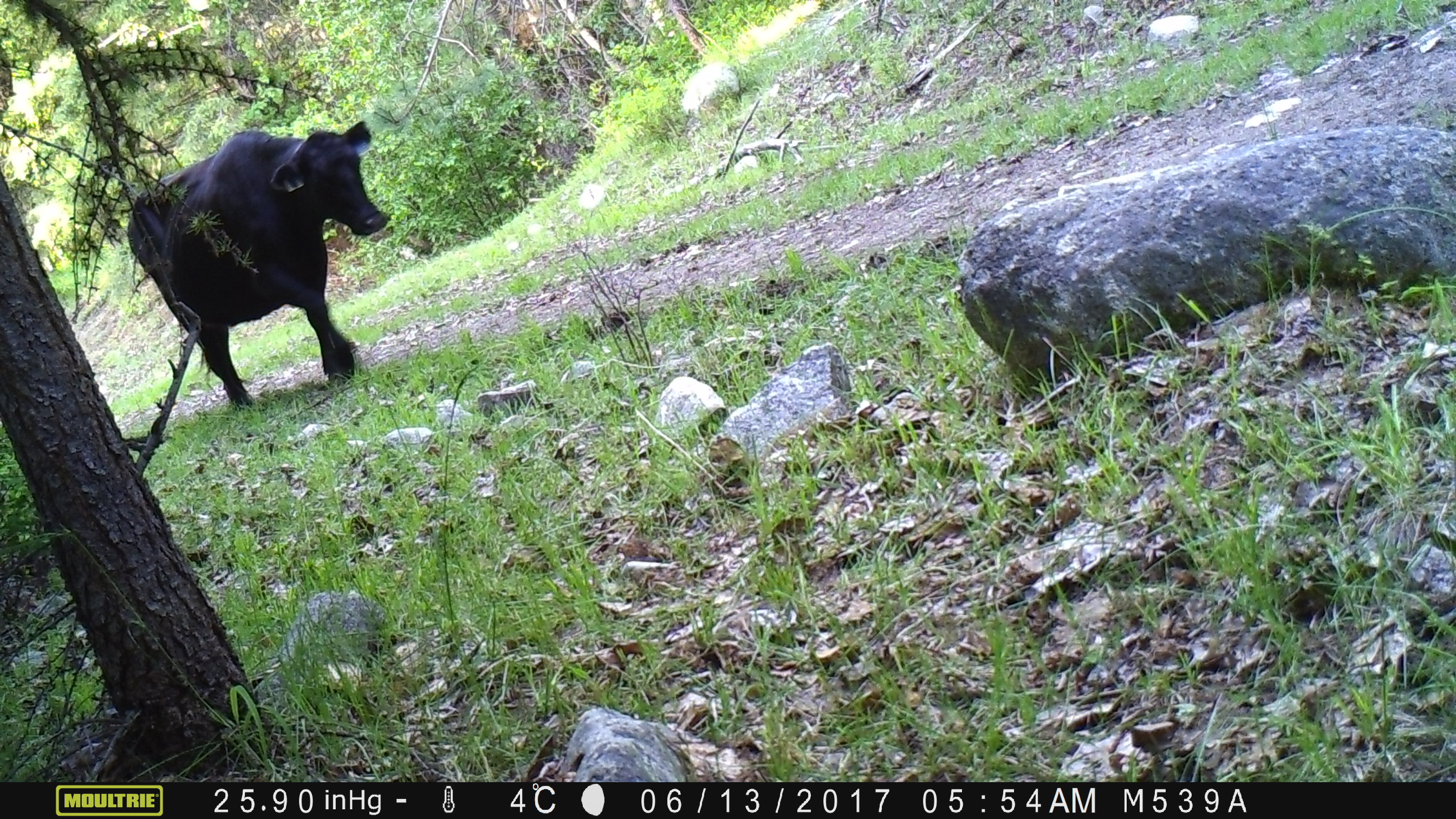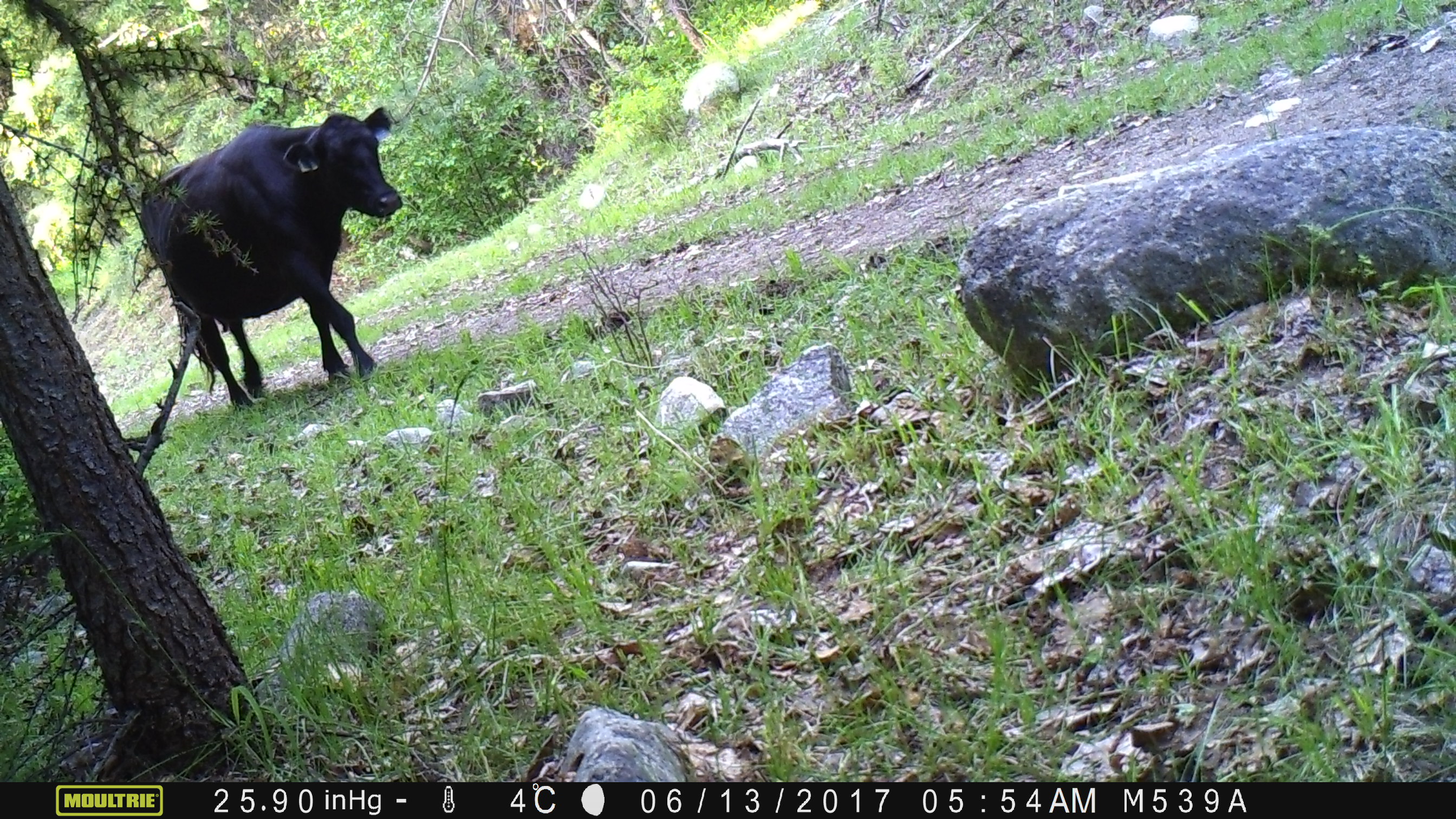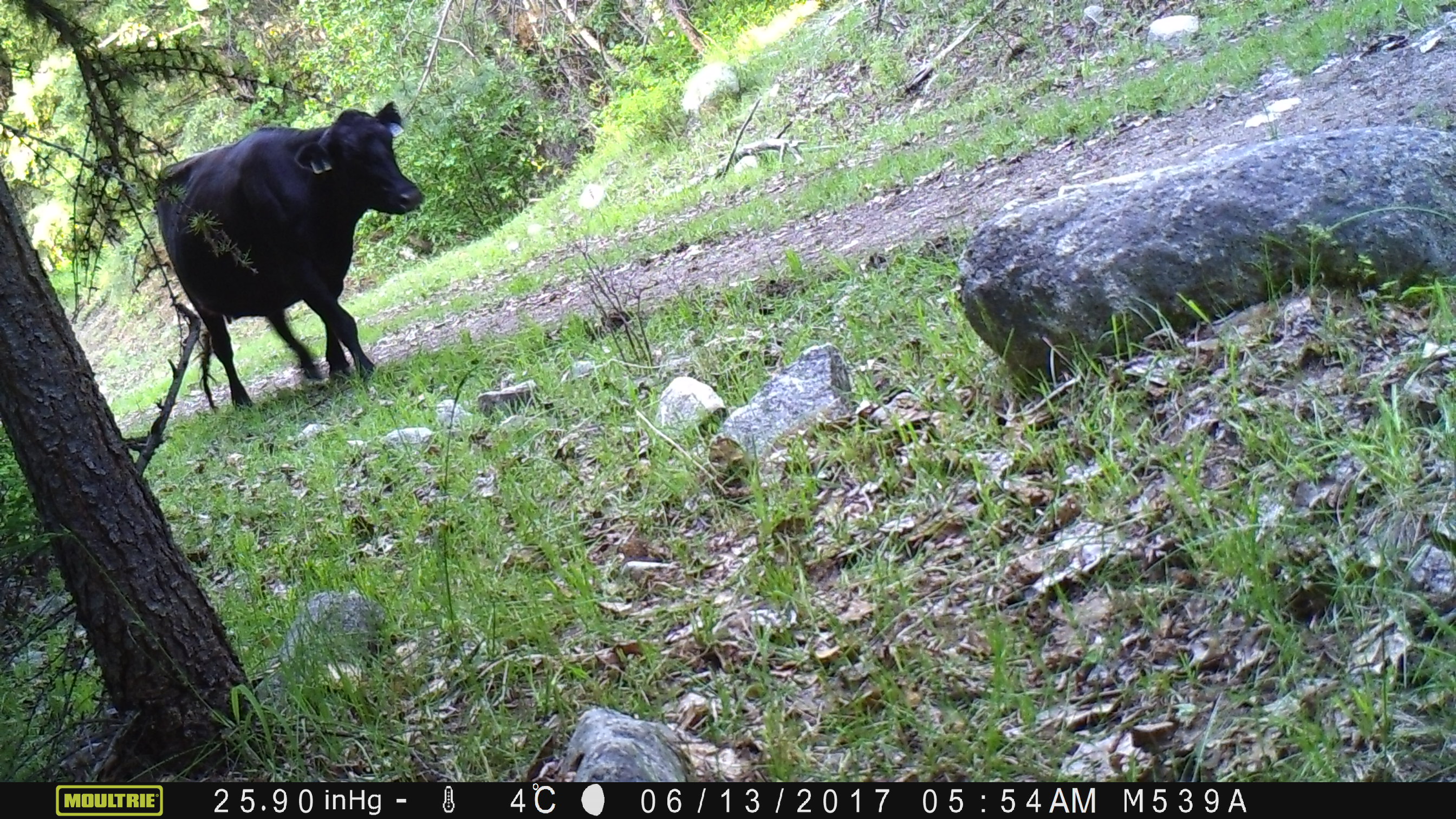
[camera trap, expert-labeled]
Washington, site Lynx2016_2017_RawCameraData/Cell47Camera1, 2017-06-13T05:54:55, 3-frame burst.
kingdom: Animalia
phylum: Chordata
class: Mammalia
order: Artiodactyla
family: Bovidae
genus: Bos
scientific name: Bos taurus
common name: domestic cattle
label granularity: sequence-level